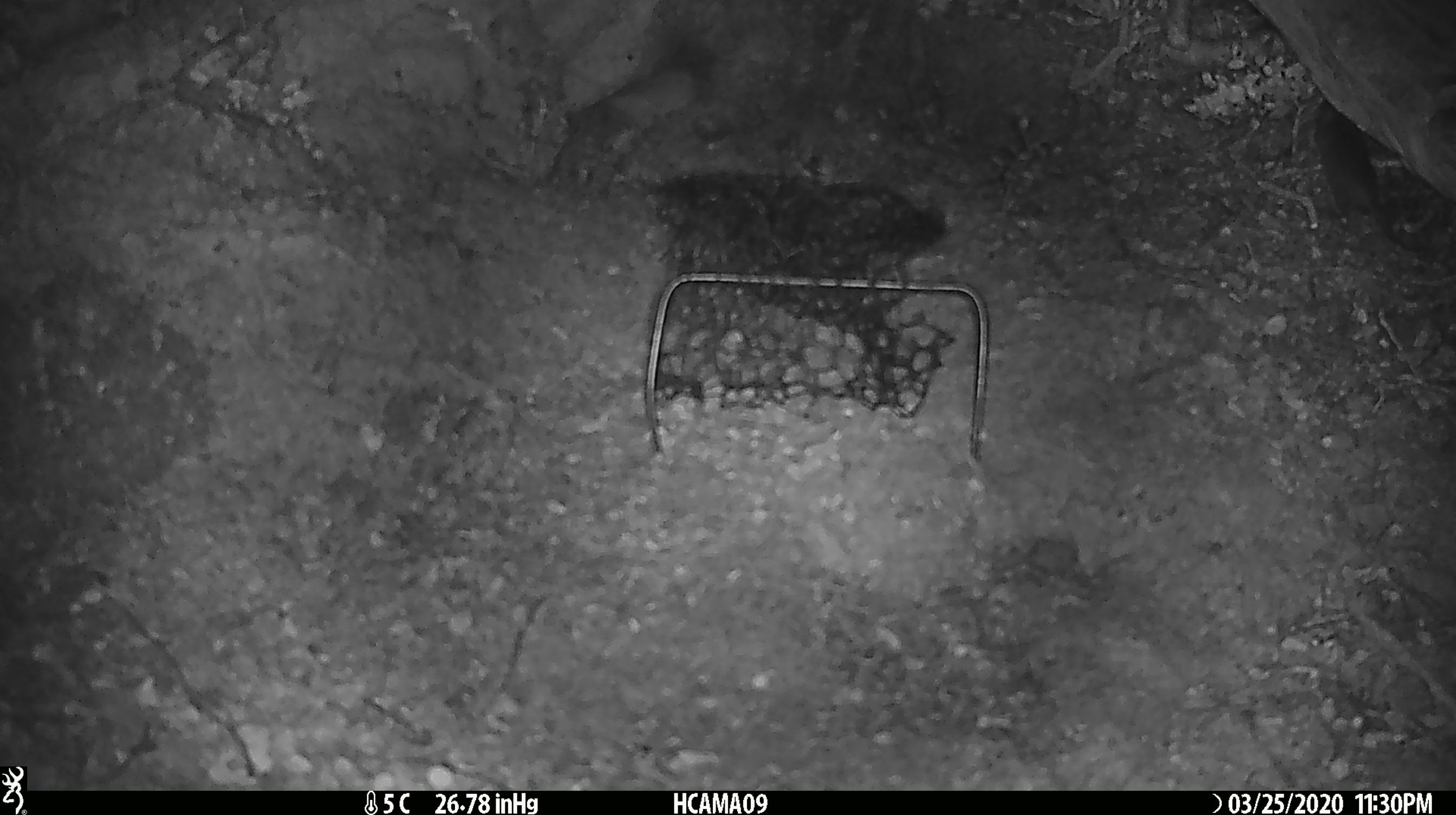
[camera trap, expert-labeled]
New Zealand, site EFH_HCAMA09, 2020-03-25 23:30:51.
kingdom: Animalia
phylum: Chordata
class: Mammalia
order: Rodentia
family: Muridae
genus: Mus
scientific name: Mus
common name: mouse